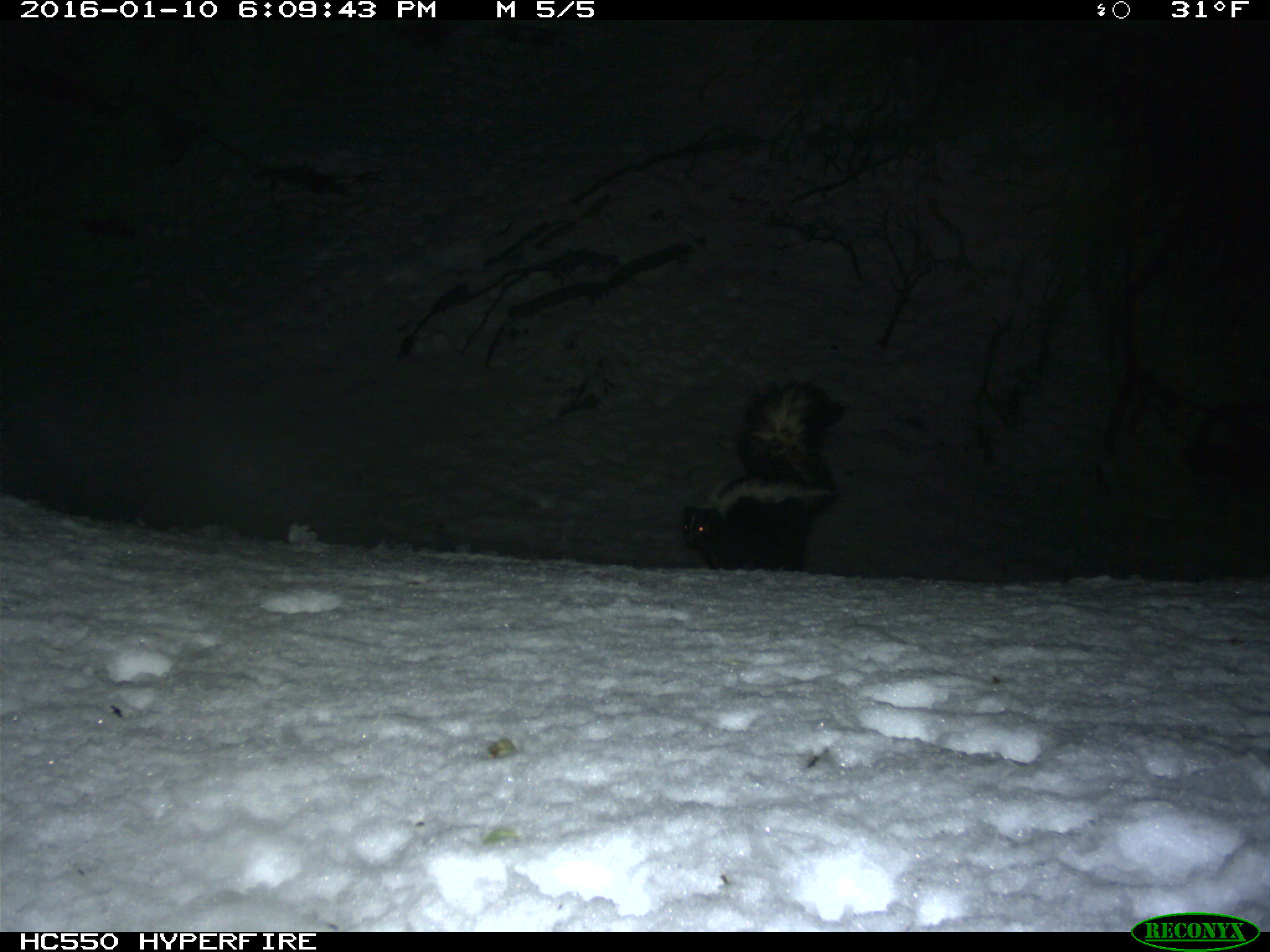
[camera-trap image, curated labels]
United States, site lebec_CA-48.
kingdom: Animalia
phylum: Chordata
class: Mammalia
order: Carnivora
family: Mephitidae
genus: Mephitis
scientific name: Mephitis mephitis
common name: striped skunk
Mephitis mephitis (striped skunk).